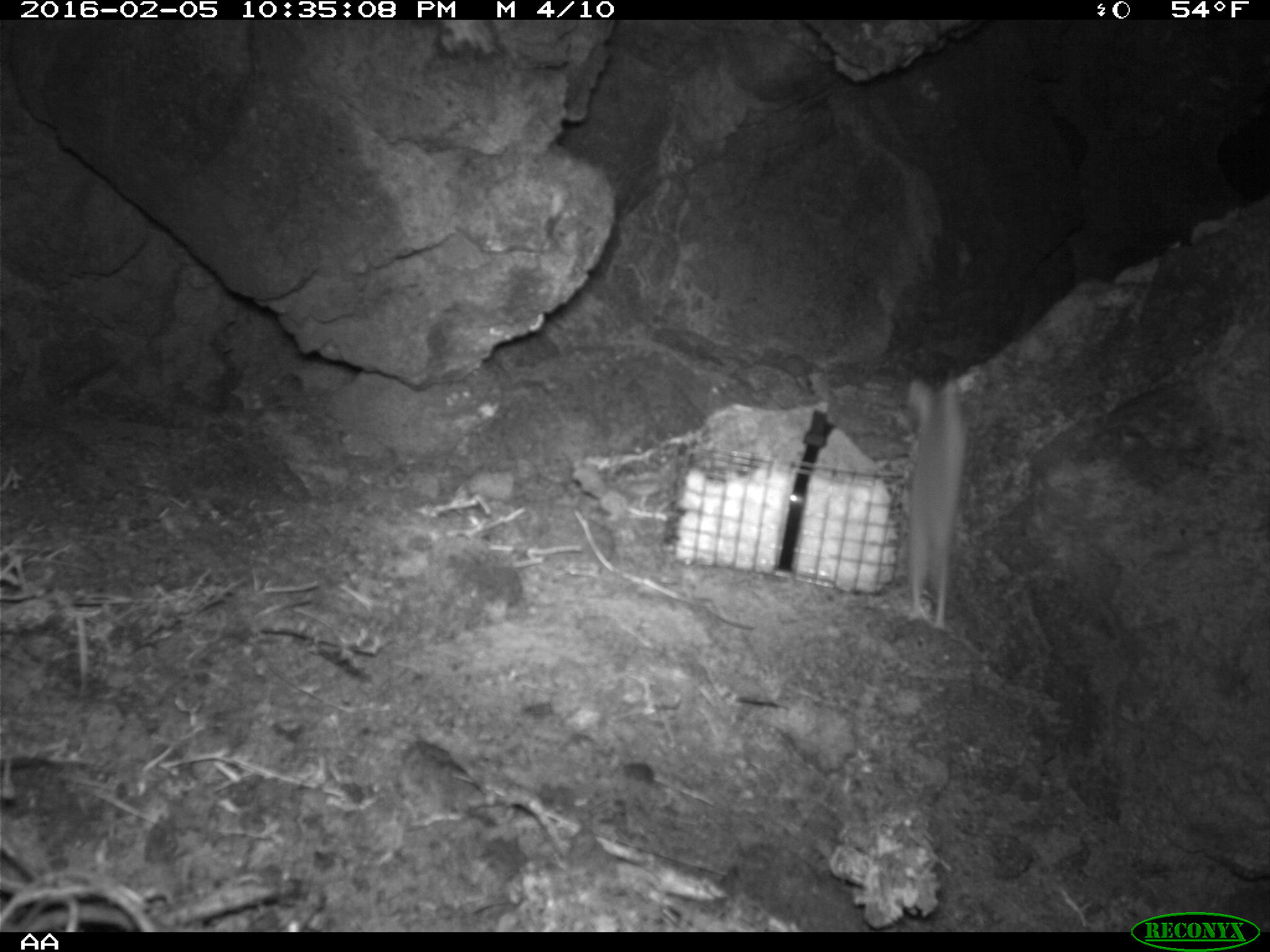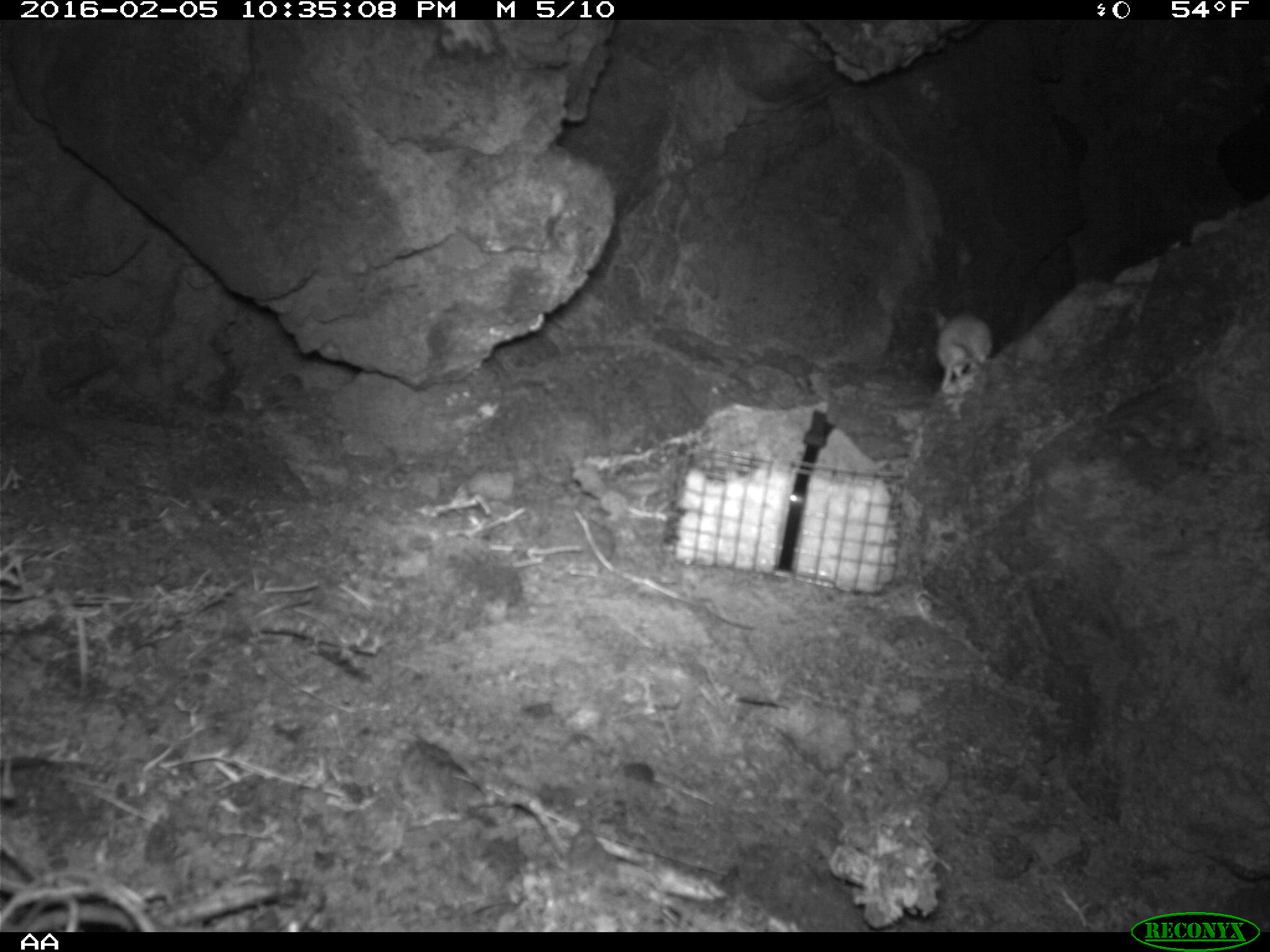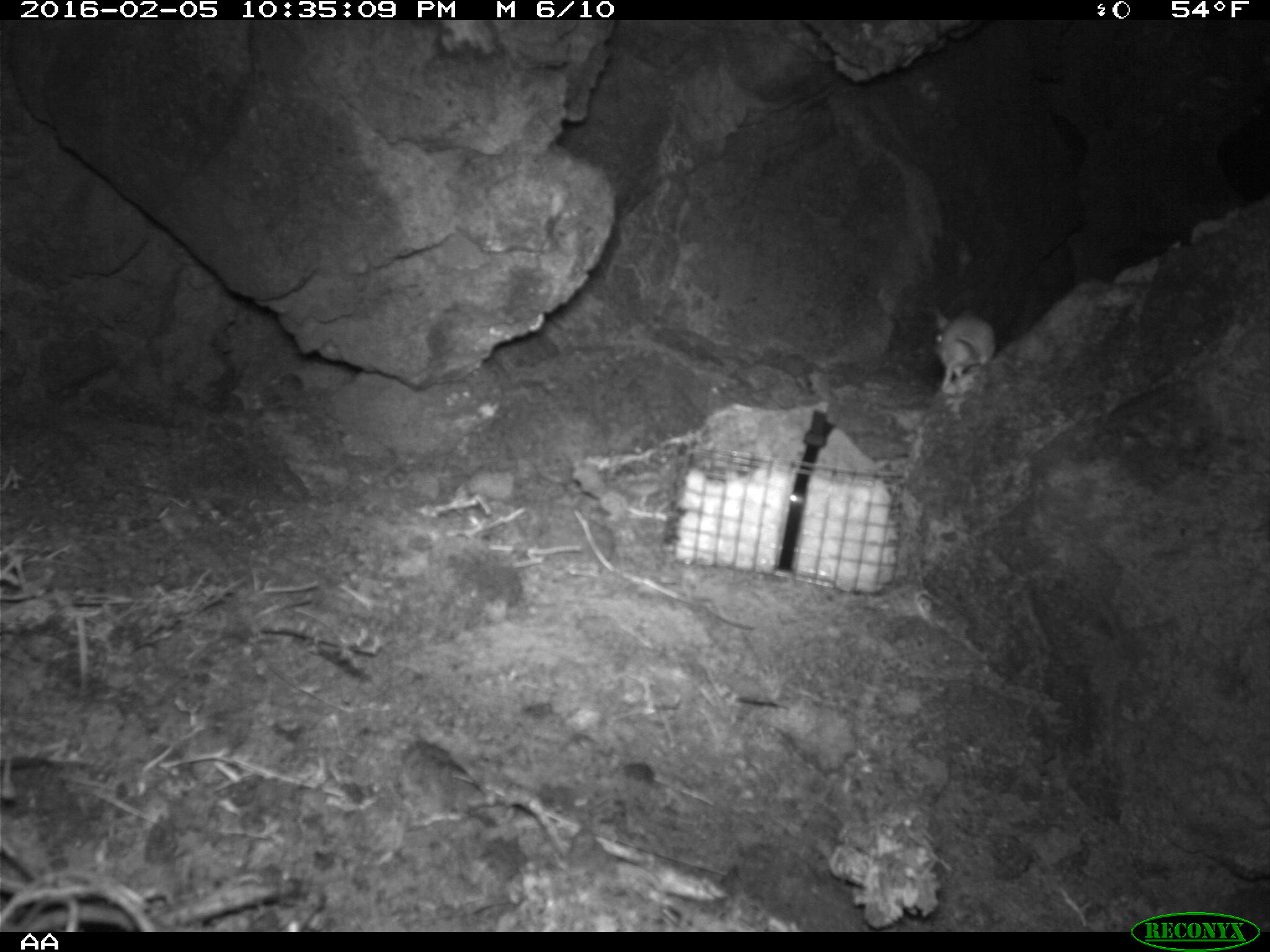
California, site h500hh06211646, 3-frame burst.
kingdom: Animalia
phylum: Chordata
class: Mammalia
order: Rodentia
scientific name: Rodentia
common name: rodent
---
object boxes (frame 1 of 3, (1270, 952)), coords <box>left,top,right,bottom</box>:
rodent: <box>900,379,967,630</box>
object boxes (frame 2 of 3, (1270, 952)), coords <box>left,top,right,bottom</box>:
rodent: <box>932,309,992,390</box>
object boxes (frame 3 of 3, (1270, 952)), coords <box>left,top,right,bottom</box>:
rodent: <box>931,307,995,390</box>